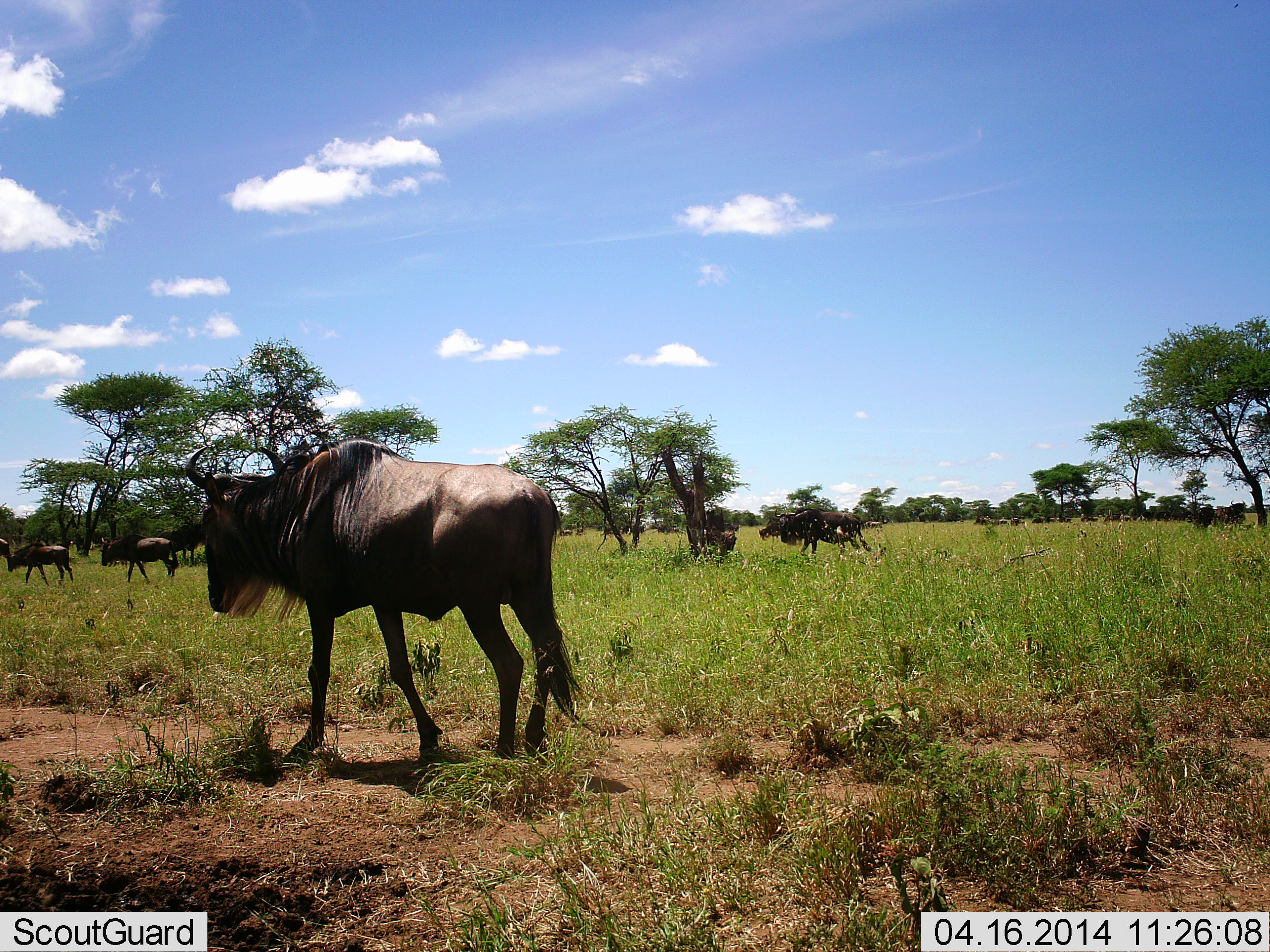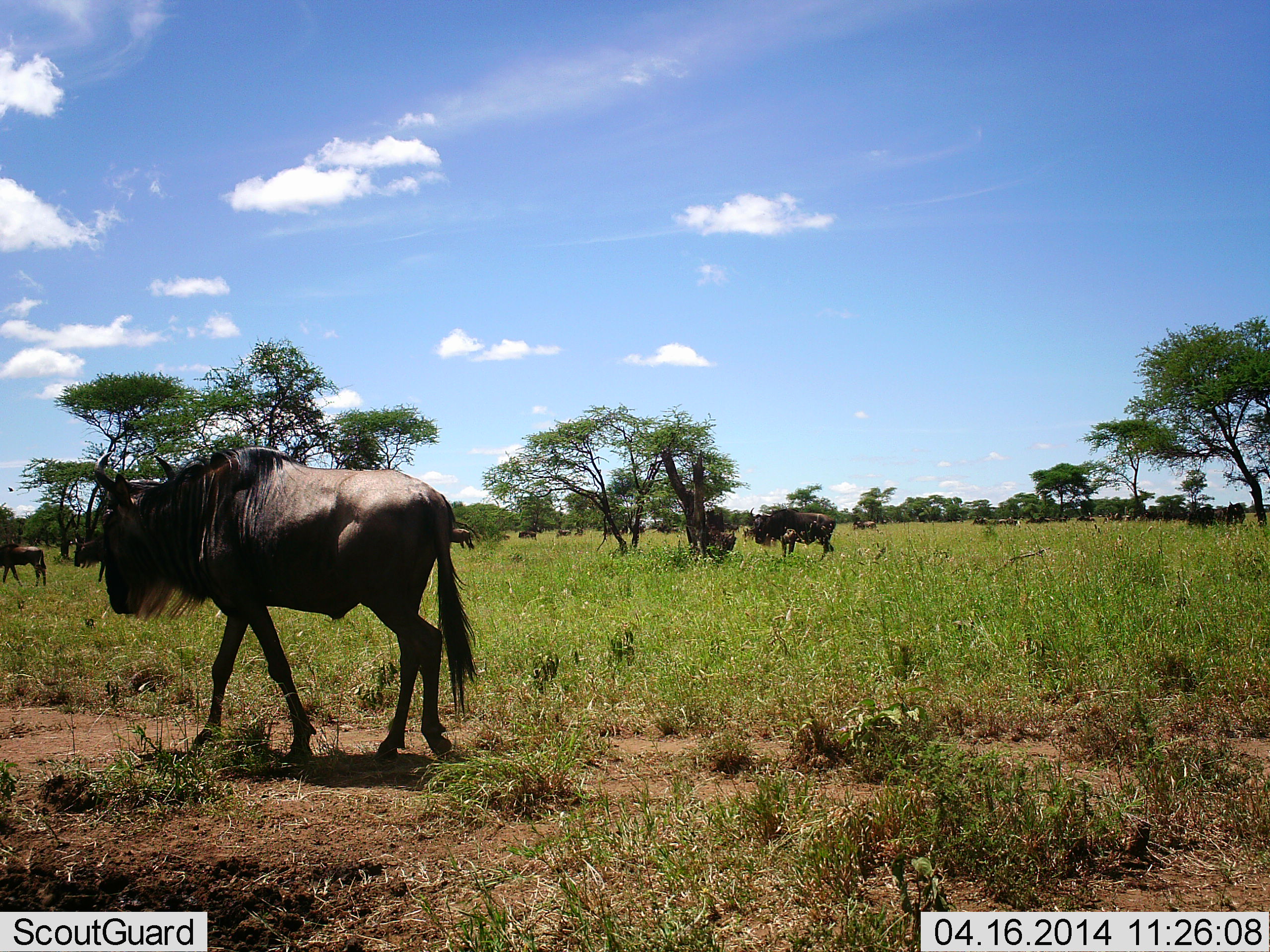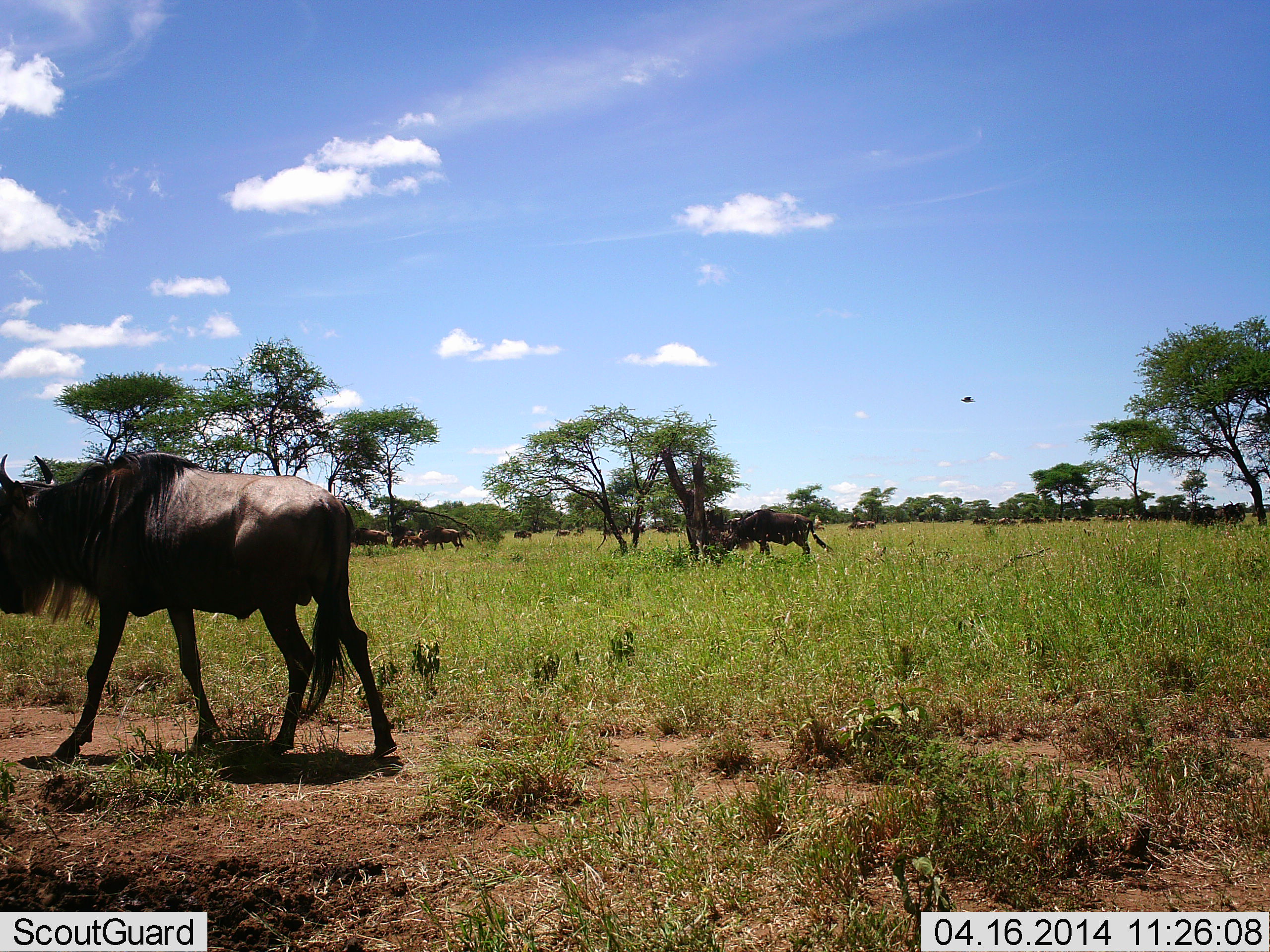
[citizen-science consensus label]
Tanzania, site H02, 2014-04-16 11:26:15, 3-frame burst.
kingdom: Animalia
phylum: Chordata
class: Mammalia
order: Artiodactyla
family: Bovidae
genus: Connochaetes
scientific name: Connochaetes taurinus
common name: blue wildebeest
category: wildebeest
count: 11-50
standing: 45%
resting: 0%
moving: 100%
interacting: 0%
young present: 9%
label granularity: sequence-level